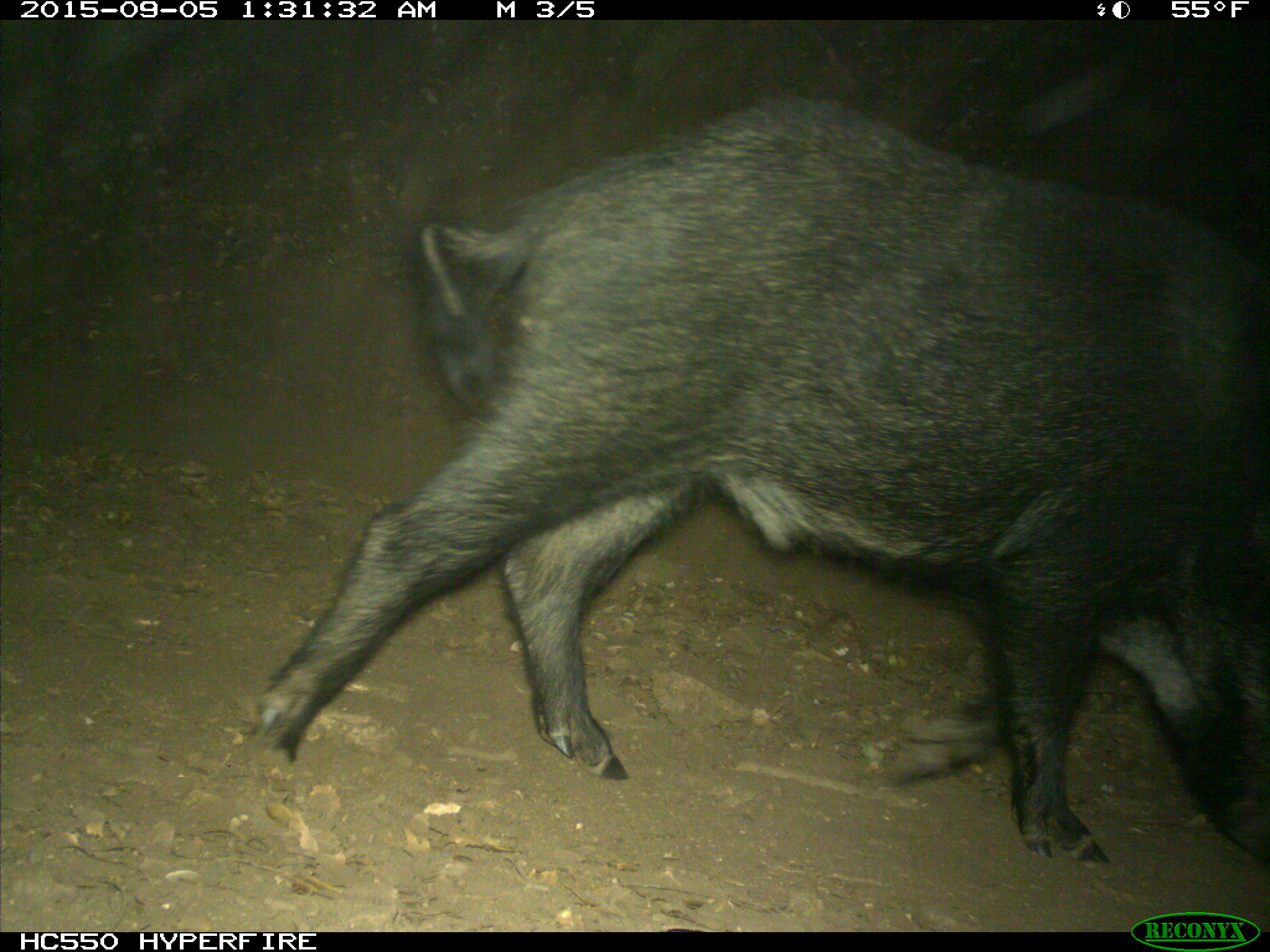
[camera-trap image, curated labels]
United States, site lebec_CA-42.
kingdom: Animalia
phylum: Chordata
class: Mammalia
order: Artiodactyla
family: Suidae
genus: Sus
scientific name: Sus scrofa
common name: wild boar